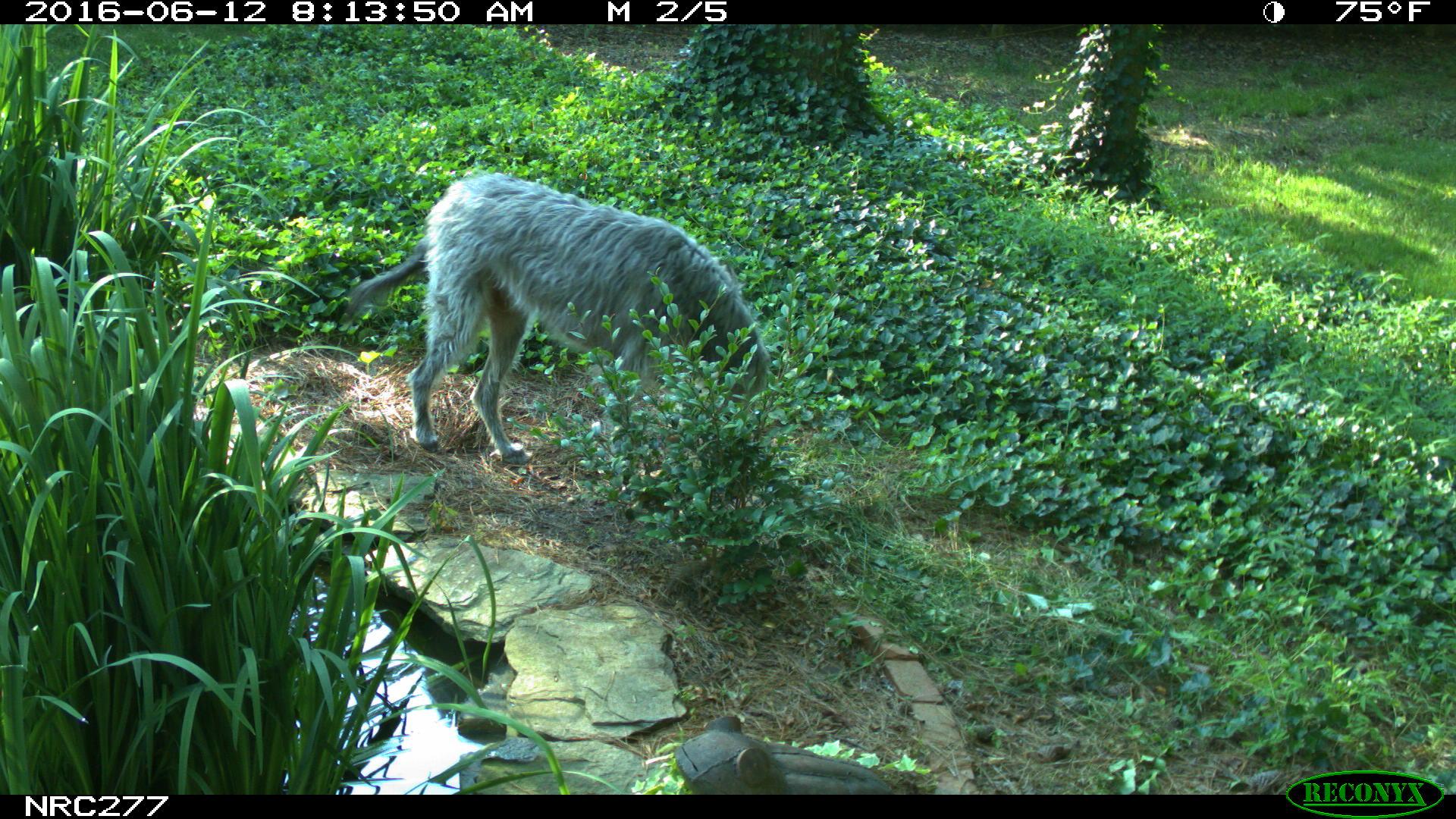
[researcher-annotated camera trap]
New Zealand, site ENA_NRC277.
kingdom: Animalia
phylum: Chordata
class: Mammalia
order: Carnivora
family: Canidae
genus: Canis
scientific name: Canis familiaris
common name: domestic dog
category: dog